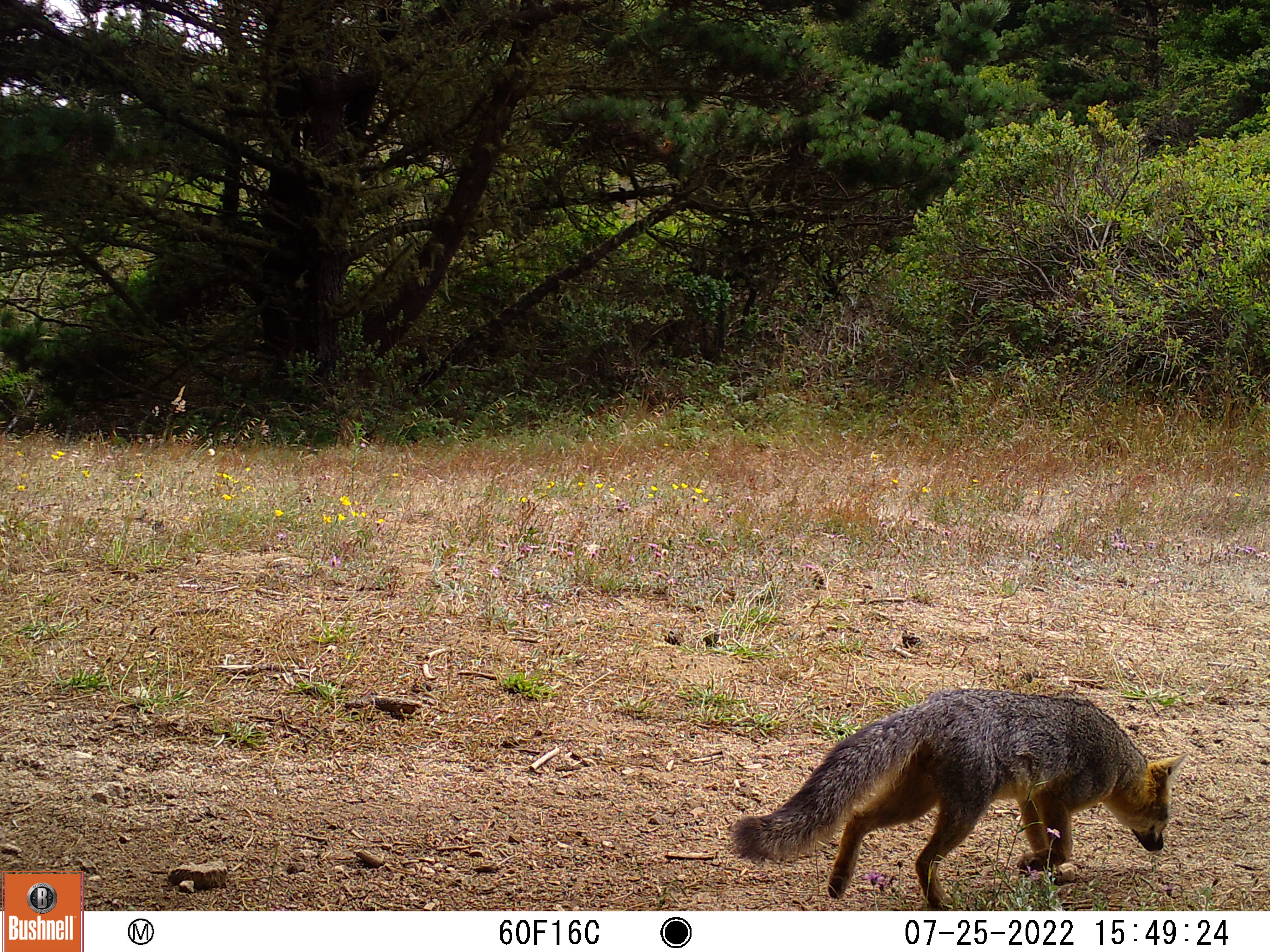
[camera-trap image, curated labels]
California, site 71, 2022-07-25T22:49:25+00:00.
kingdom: Animalia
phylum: Chordata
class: Mammalia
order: Carnivora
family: Canidae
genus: Urocyon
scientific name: Urocyon cinereoargenteus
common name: gray fox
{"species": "gray fox (Urocyon cinereoargenteus)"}